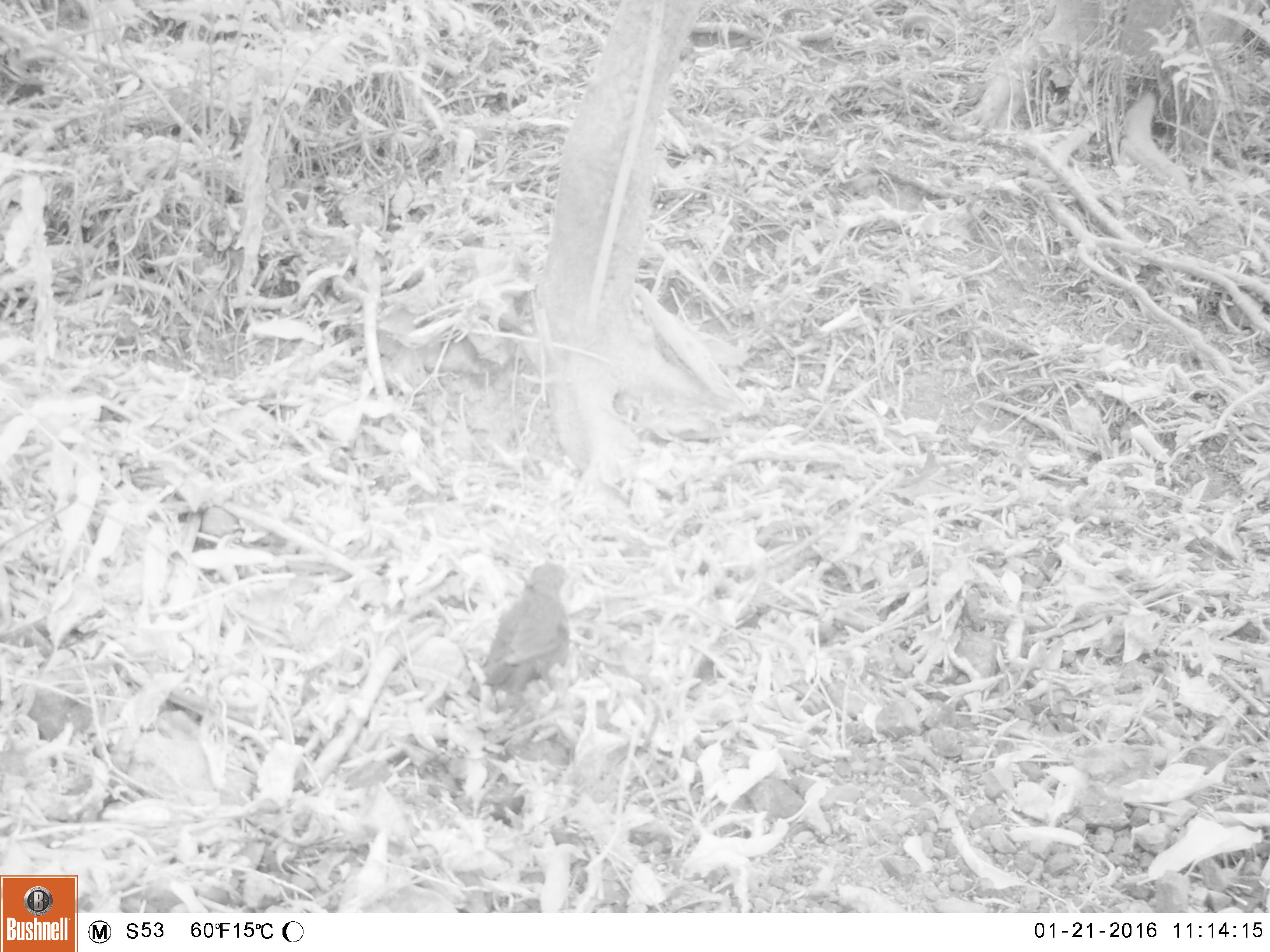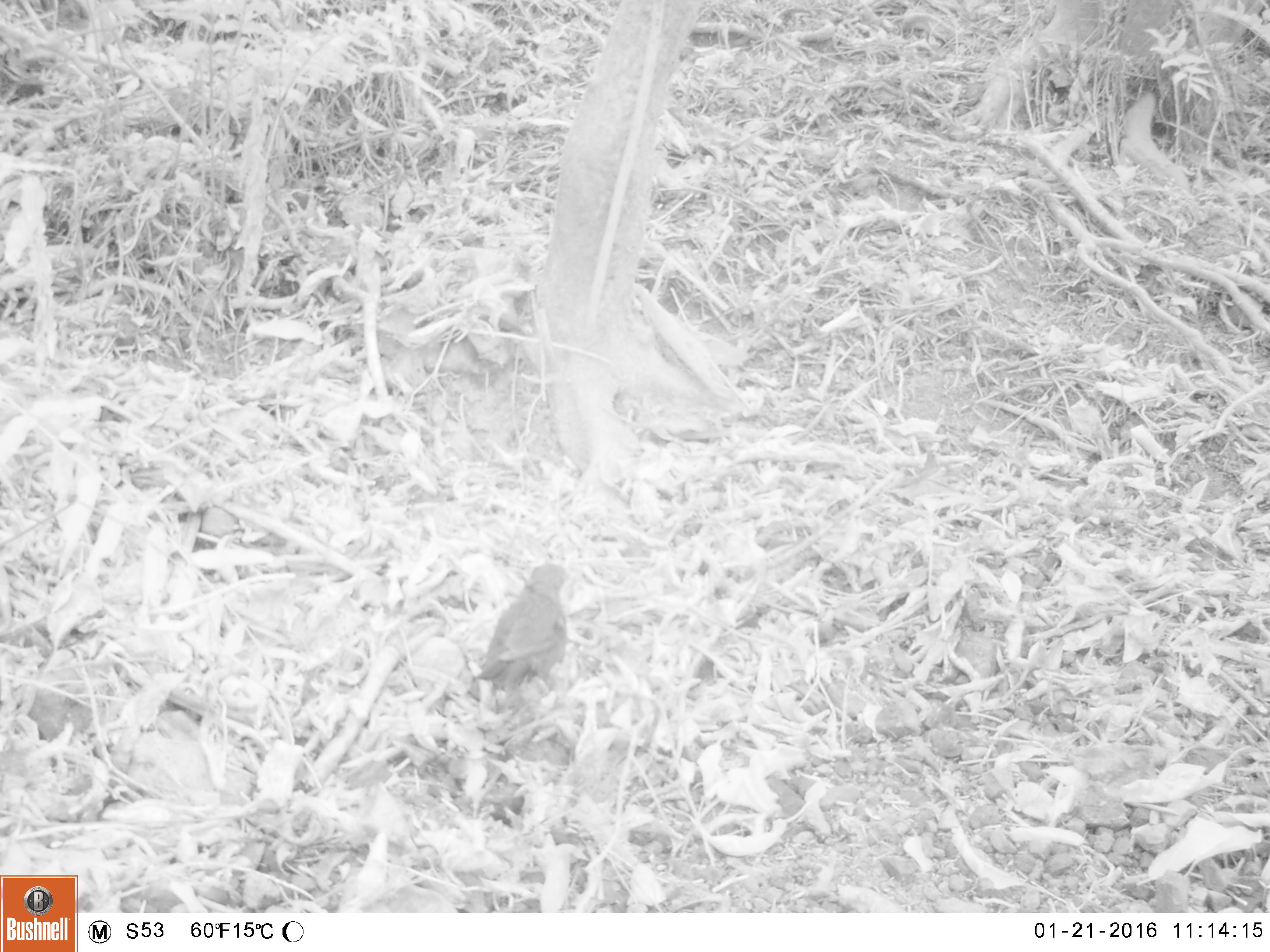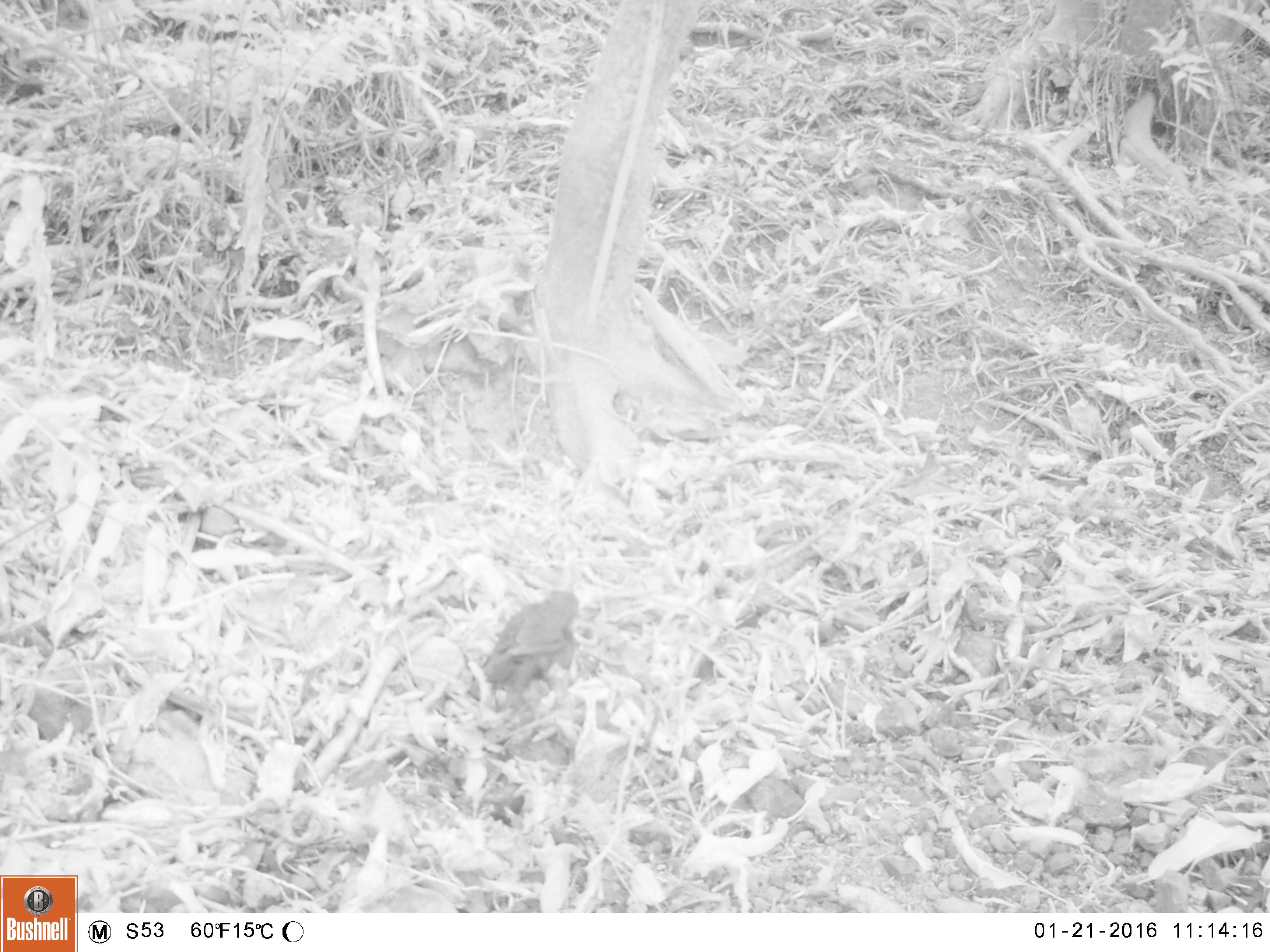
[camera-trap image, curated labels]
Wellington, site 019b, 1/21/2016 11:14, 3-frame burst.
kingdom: Animalia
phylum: Chordata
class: Aves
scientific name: Aves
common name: bird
Bird (Aves).